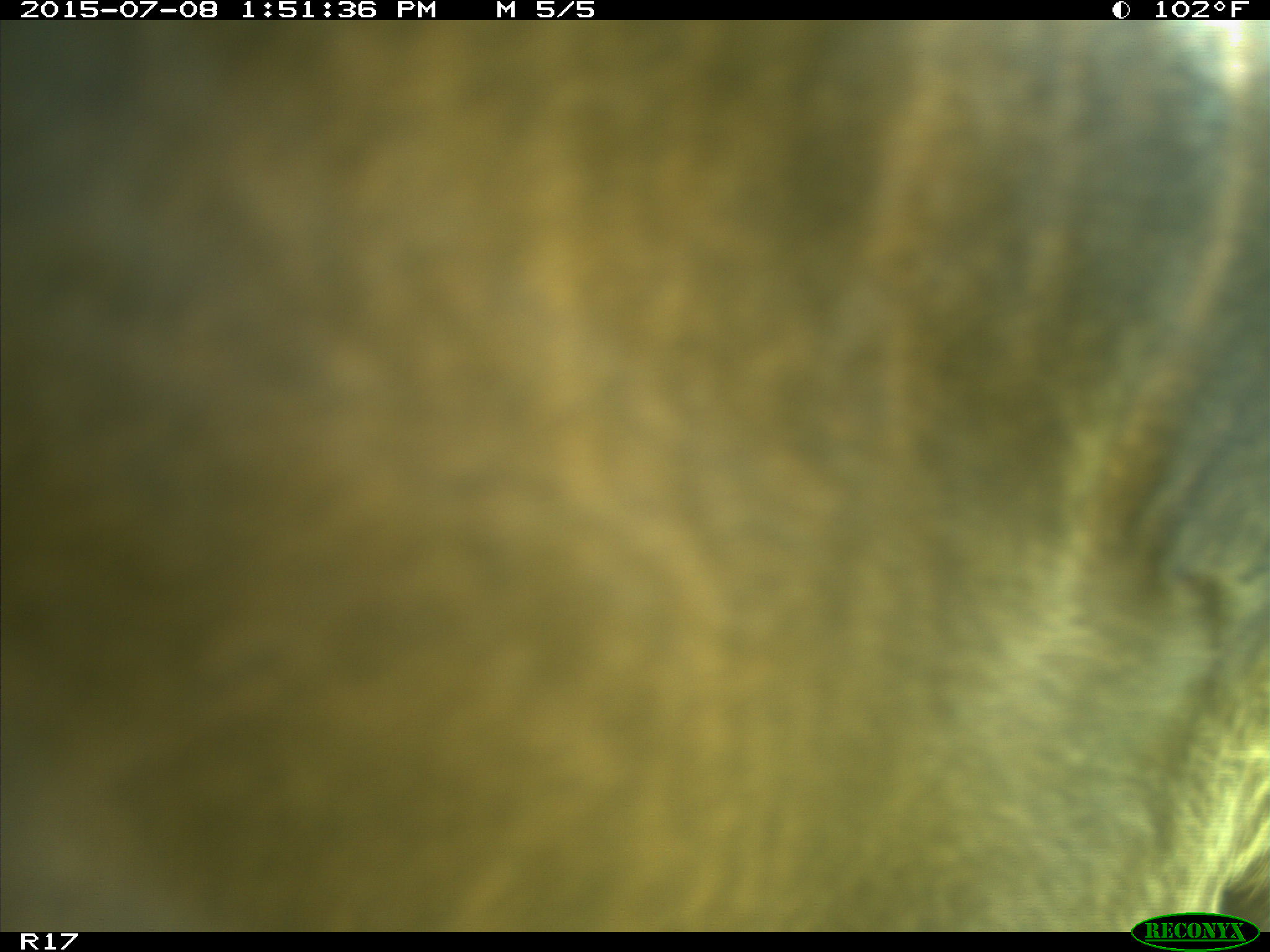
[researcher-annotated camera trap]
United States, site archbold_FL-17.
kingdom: Animalia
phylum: Chordata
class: Mammalia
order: Artiodactyla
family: Bovidae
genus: Bos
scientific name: Bos taurus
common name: domestic cow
Bos taurus (domestic cow).